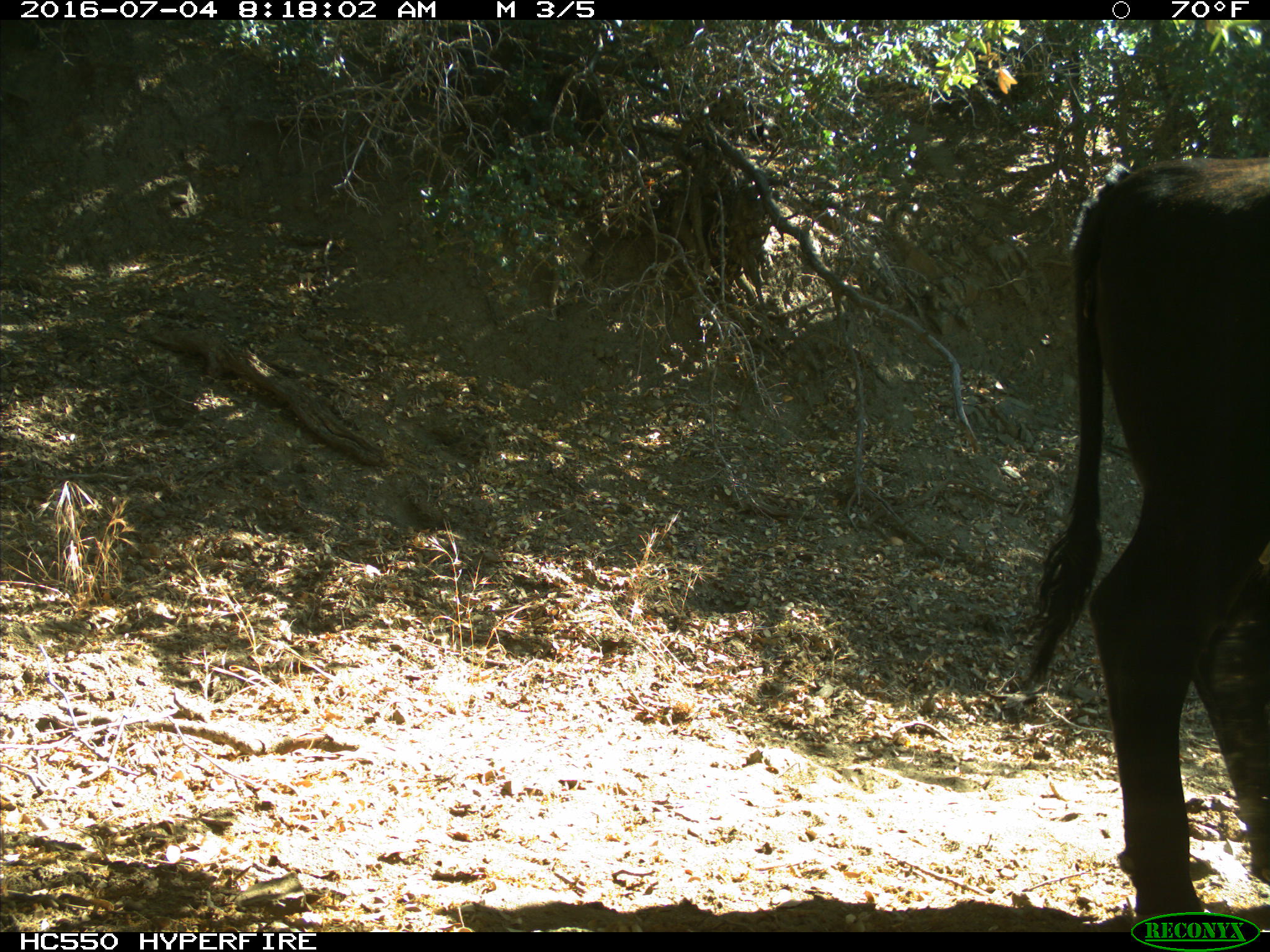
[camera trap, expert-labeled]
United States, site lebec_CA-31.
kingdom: Animalia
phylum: Chordata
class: Mammalia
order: Artiodactyla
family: Bovidae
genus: Bos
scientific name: Bos taurus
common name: domestic cow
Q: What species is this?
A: Bos taurus (domestic cow).